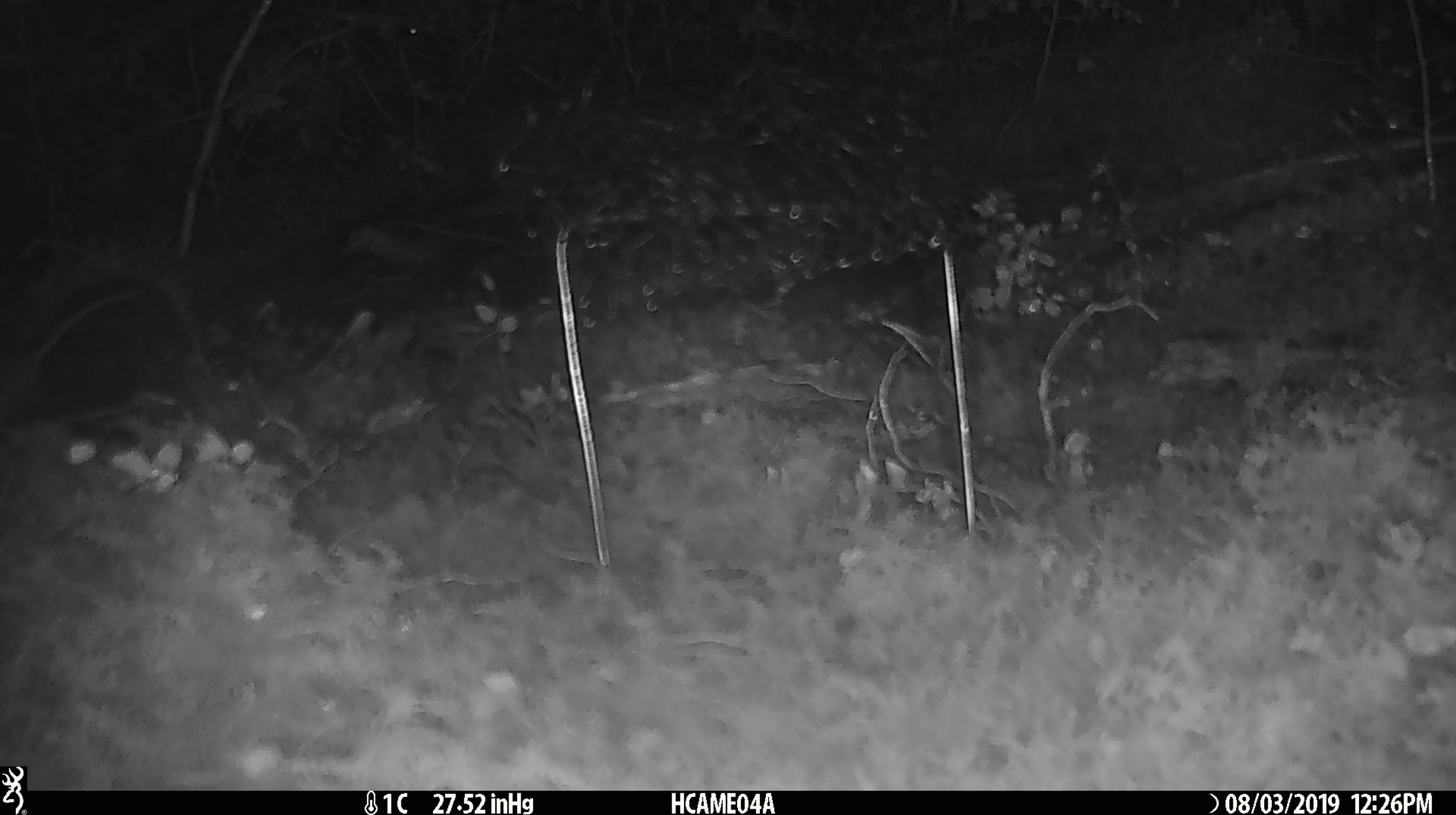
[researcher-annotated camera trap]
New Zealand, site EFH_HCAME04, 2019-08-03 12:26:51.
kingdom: Animalia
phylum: Chordata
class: Mammalia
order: Rodentia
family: Muridae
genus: Mus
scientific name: Mus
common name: mouse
Mouse (Mus).